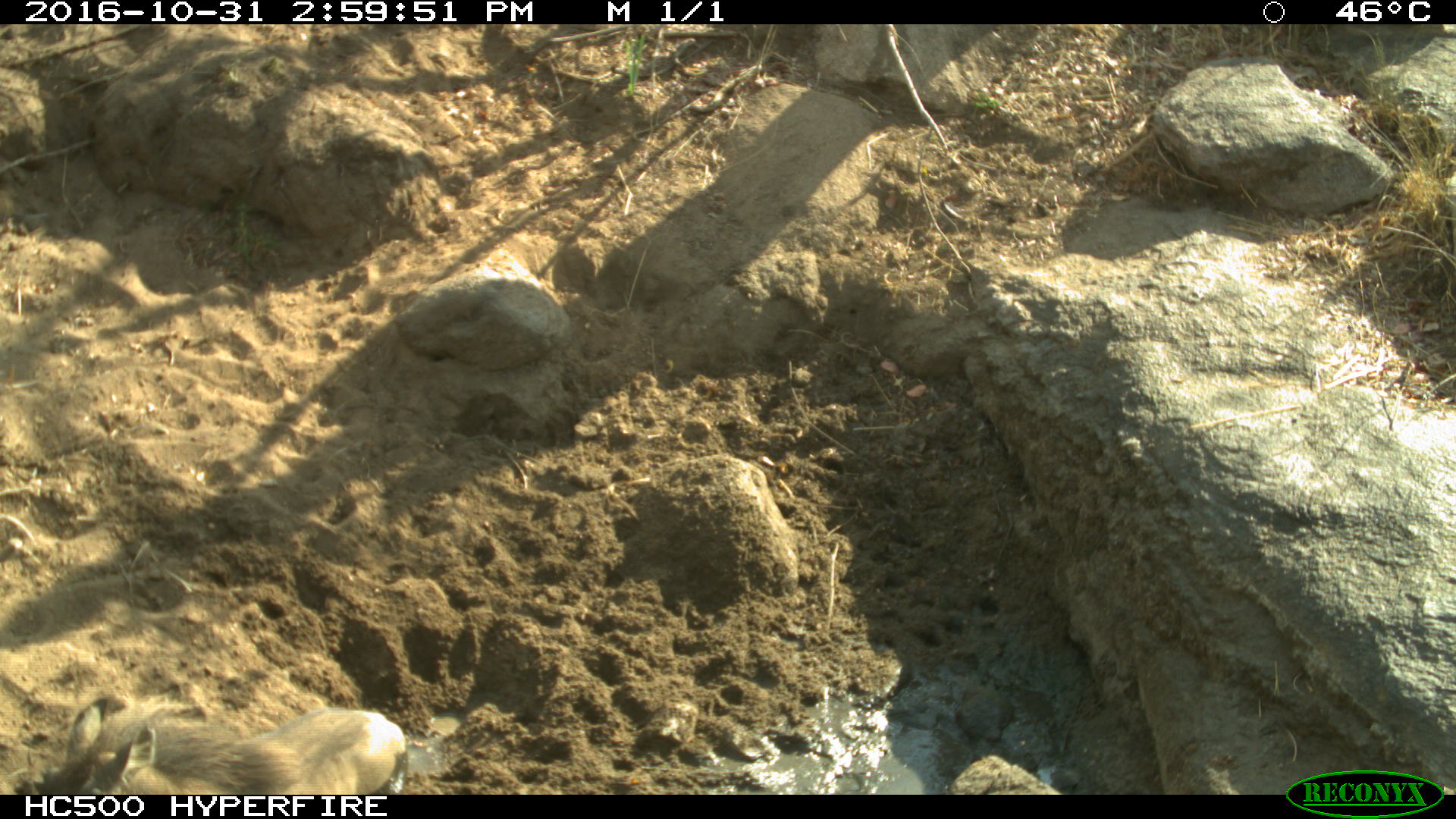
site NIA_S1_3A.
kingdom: Animalia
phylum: Chordata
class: Mammalia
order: Artiodactyla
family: Suidae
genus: Phacochoerus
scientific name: Phacochoerus africanus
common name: warthog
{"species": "warthog (Phacochoerus africanus)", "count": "1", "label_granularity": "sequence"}